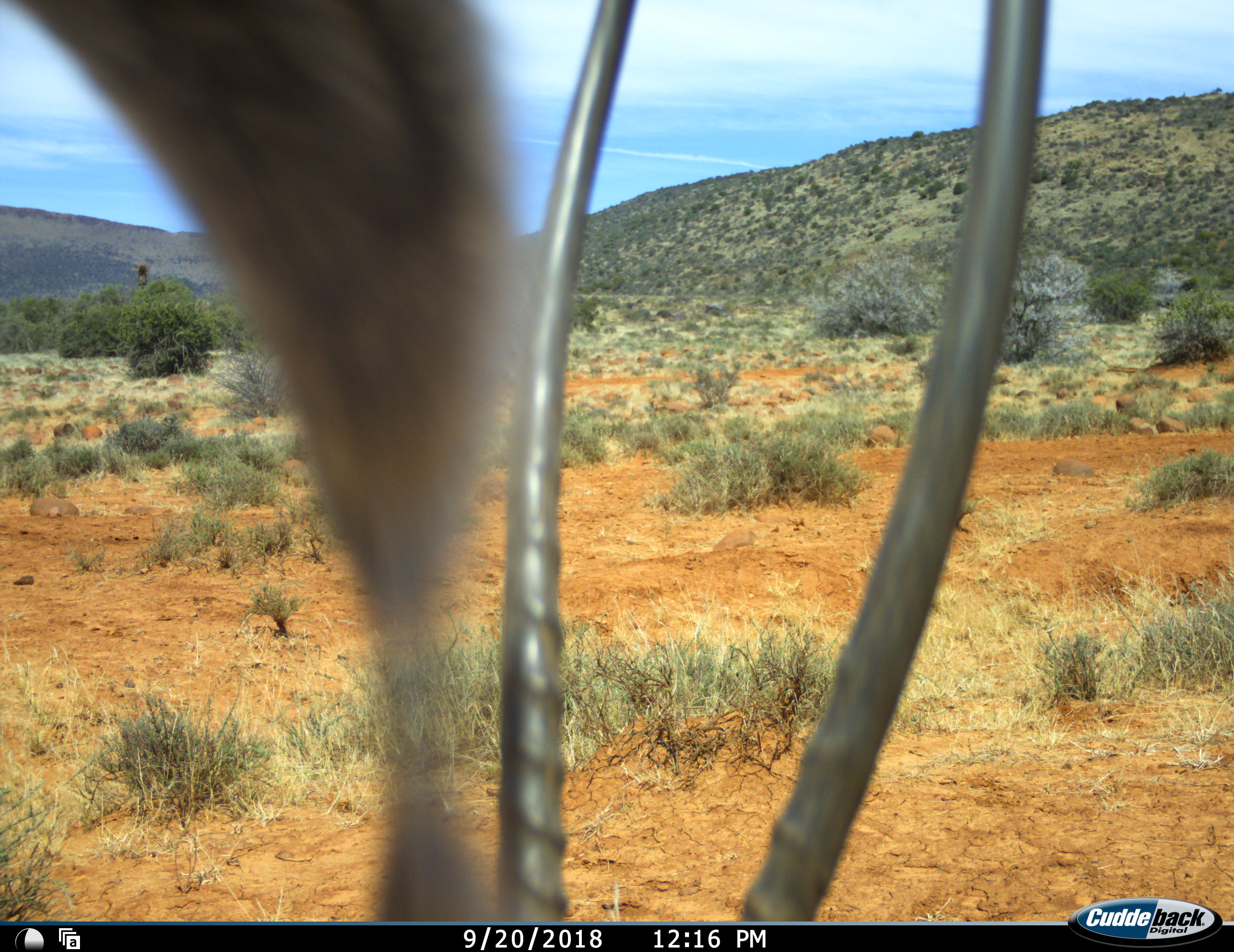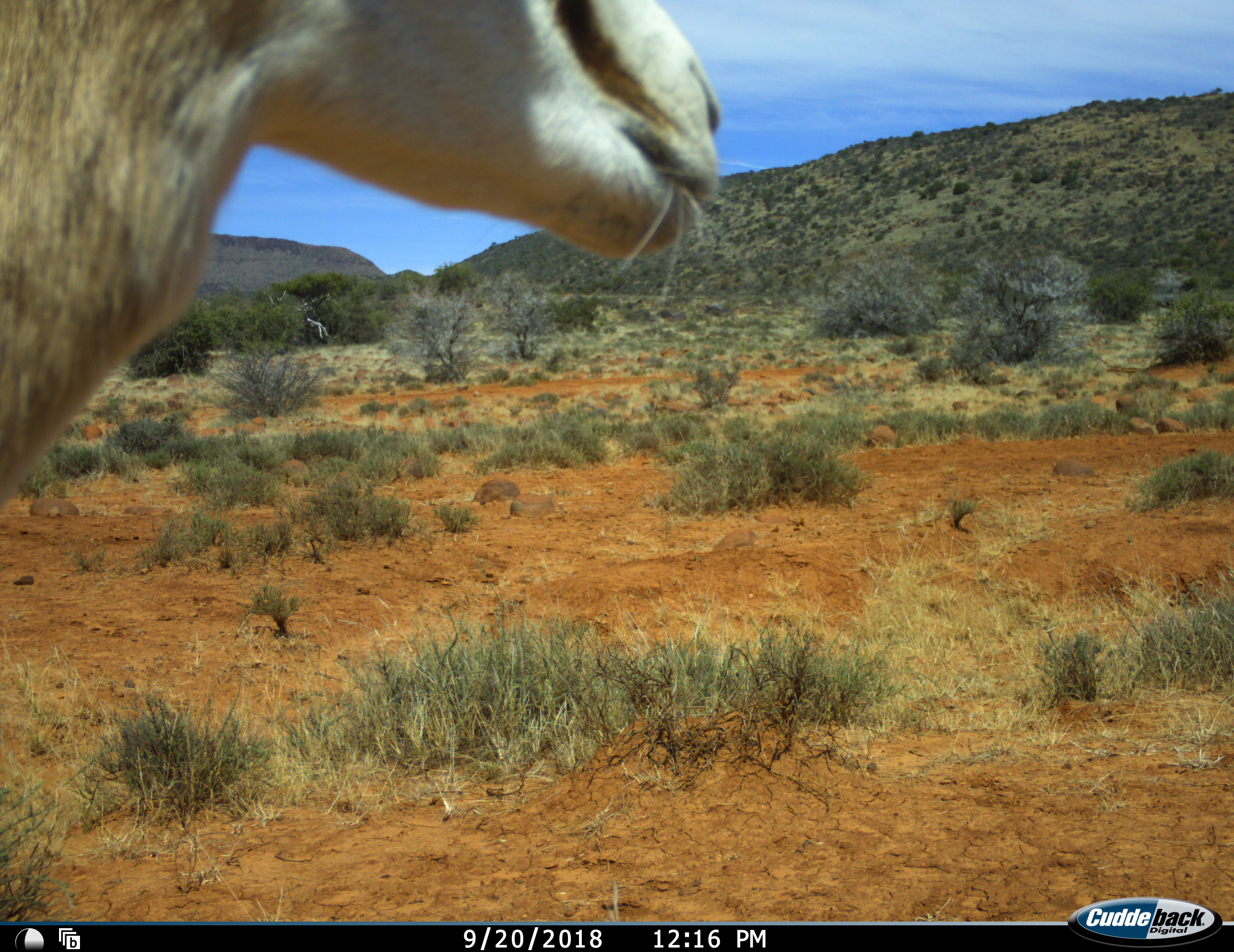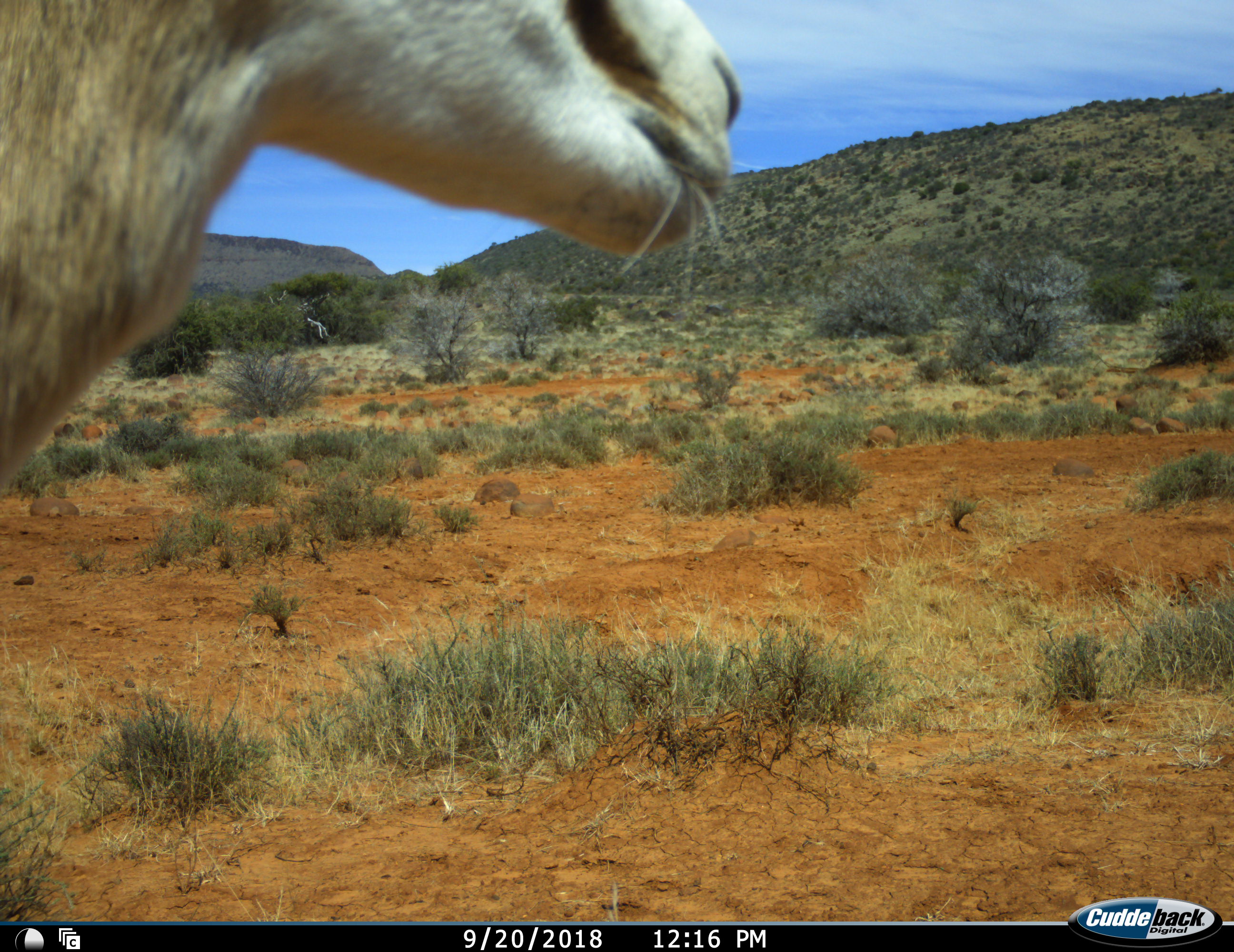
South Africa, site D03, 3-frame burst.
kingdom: Animalia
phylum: Chordata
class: Mammalia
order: Artiodactyla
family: Bovidae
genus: Antidorcas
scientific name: Antidorcas marsupialis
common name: springbok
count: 1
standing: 67%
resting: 0%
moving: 33%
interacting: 0%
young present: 0%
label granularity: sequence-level